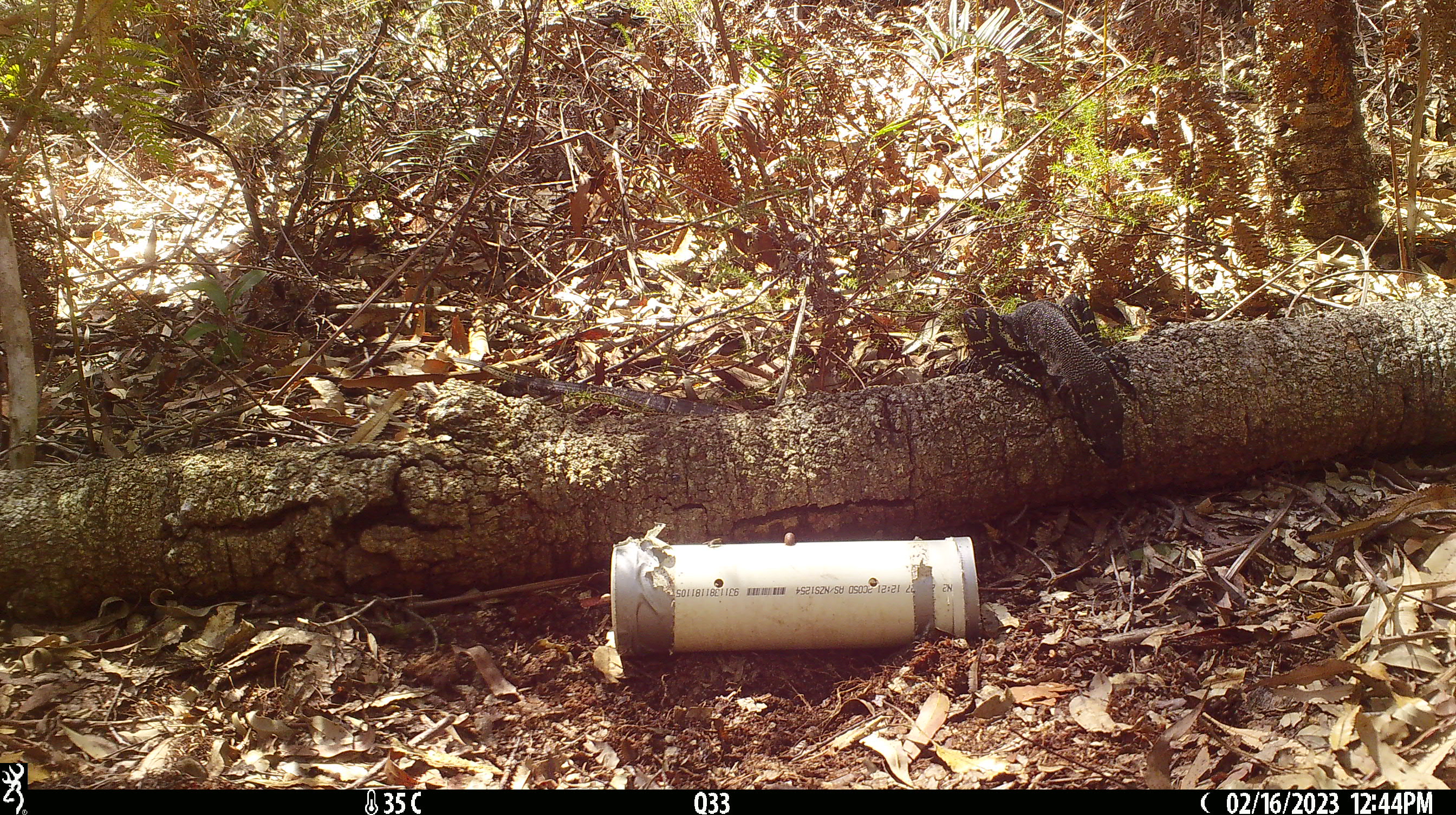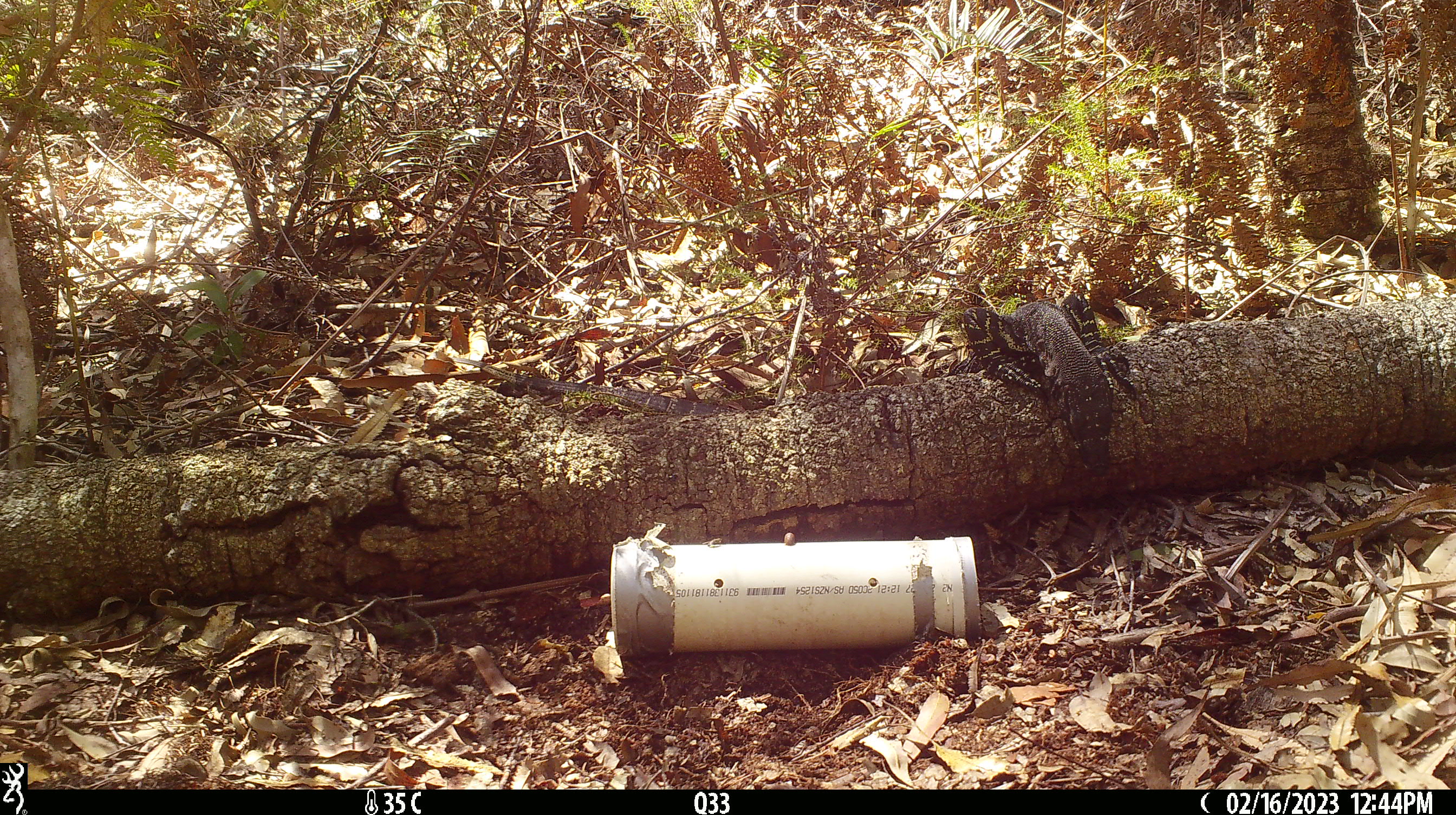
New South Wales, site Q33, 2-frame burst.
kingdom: Animalia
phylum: Chordata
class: Reptilia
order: Squamata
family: Varanidae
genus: Varanus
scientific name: Varanus varius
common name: lace monitor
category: goanna